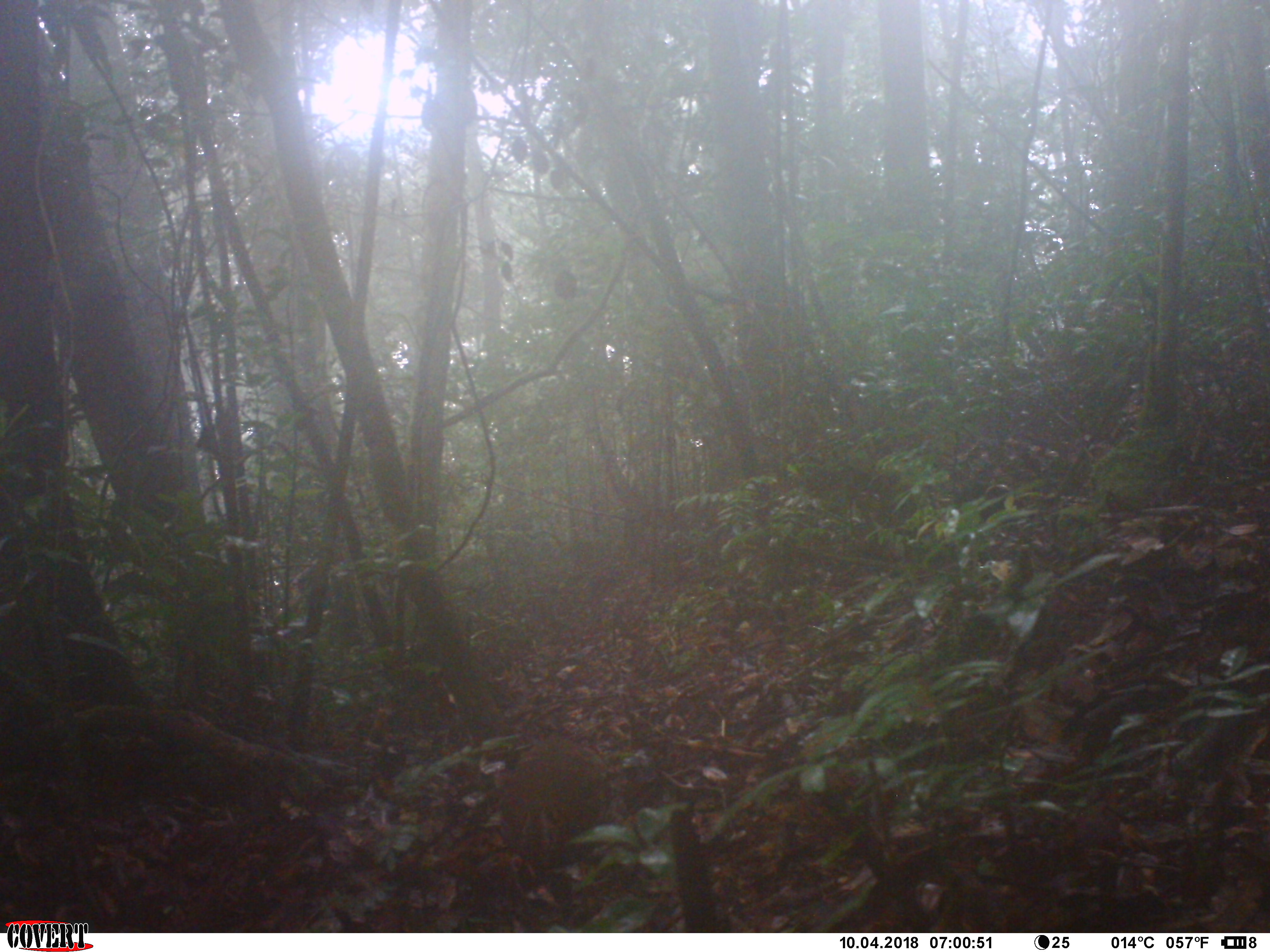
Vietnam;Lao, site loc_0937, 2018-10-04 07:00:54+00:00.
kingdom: Animalia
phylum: Chordata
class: Aves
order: Galliformes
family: Phasianidae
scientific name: Phasianidae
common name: partridge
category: unidentified partridge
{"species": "unidentified partridge (partridge) (Phasianidae)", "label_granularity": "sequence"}